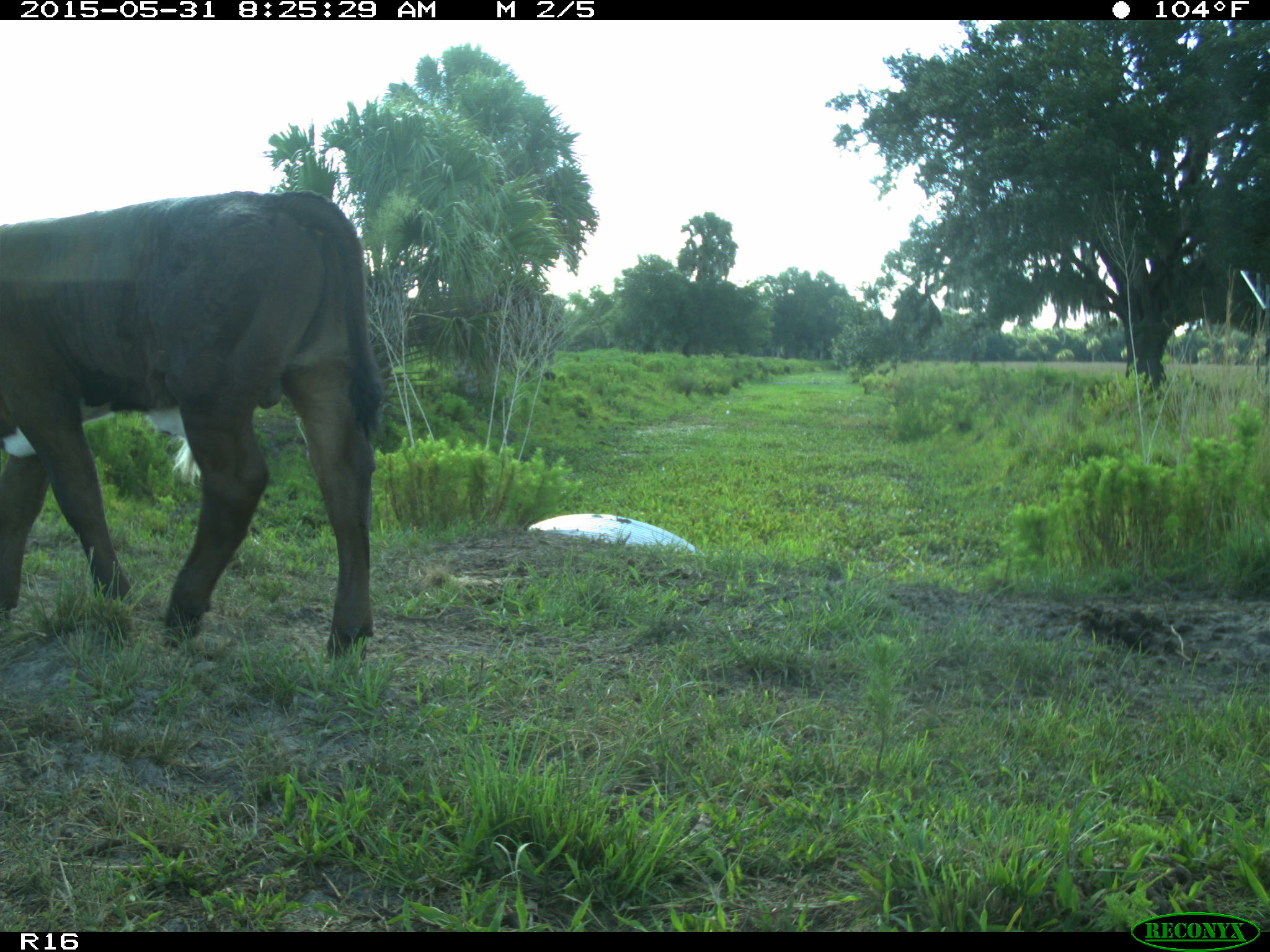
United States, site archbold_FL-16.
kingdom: Animalia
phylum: Chordata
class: Mammalia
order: Artiodactyla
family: Bovidae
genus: Bos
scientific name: Bos taurus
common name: domestic cow